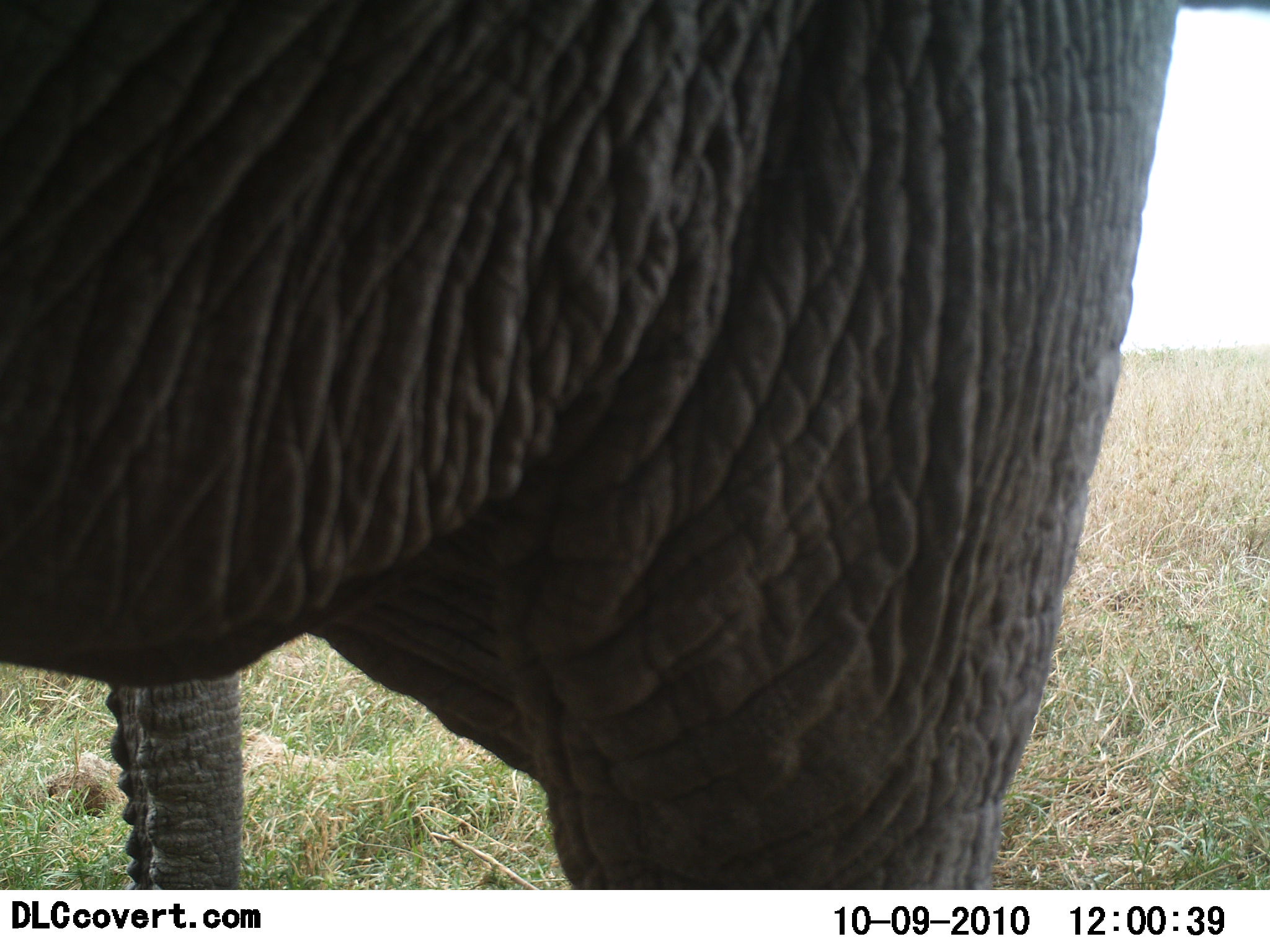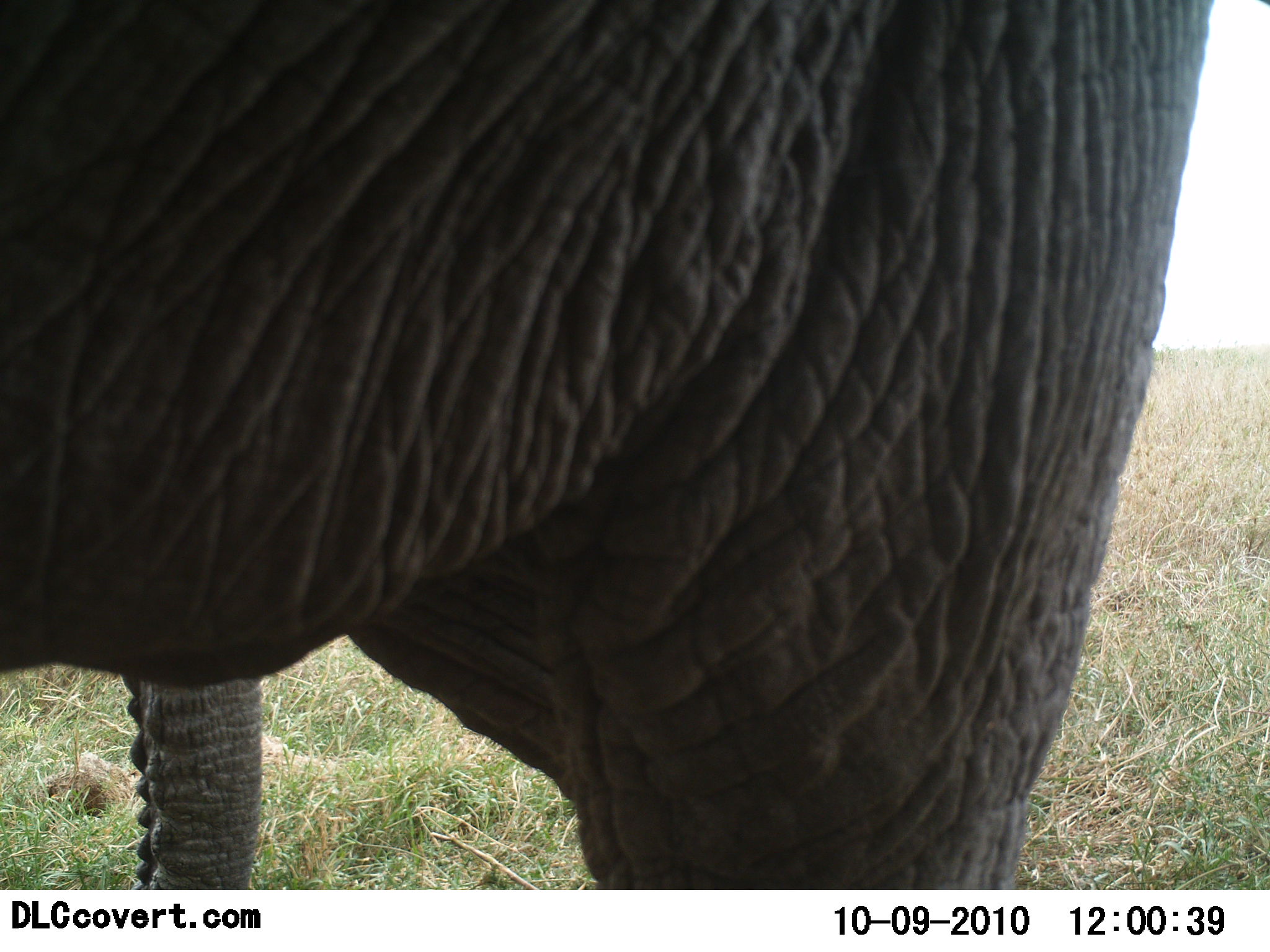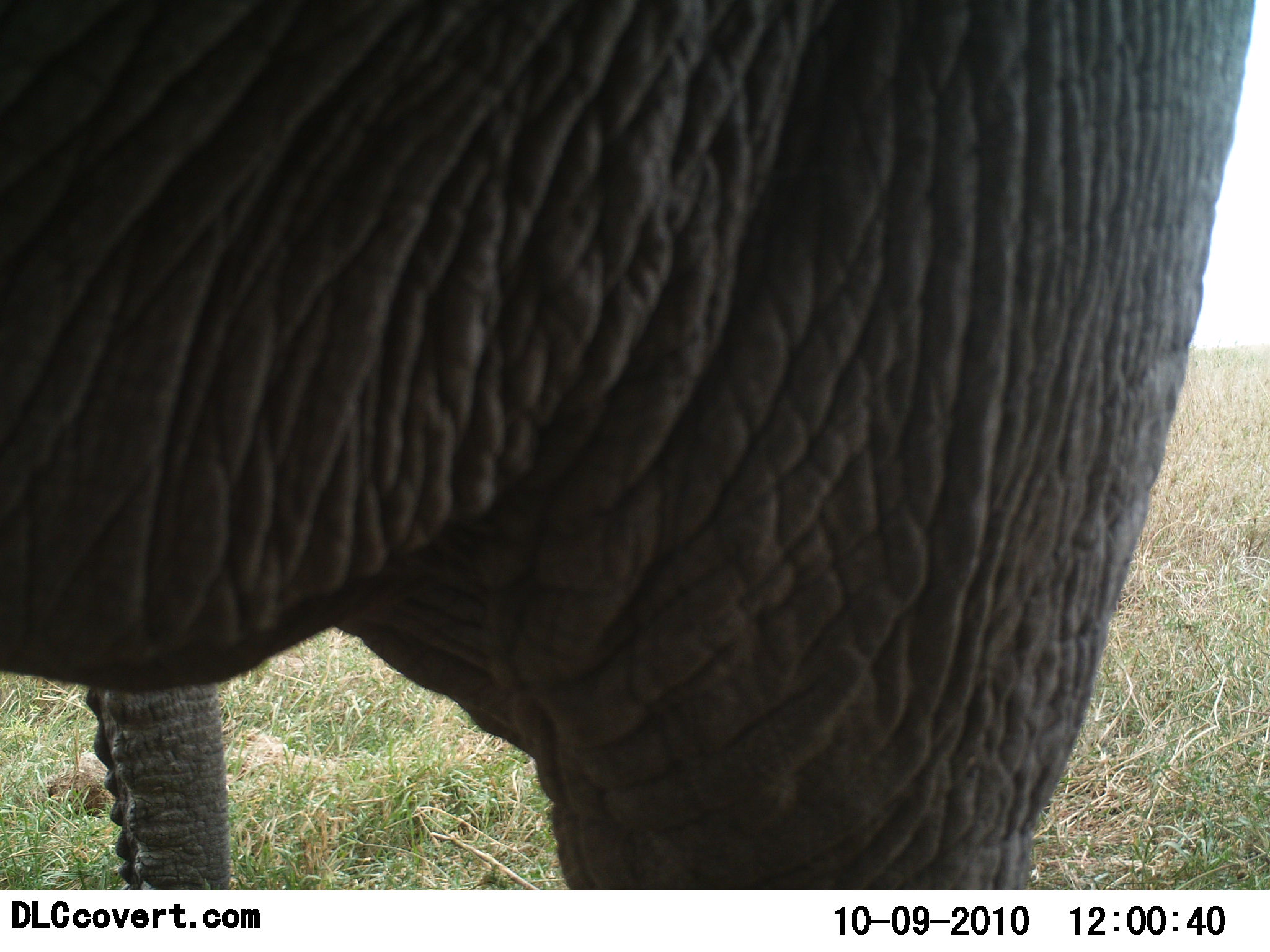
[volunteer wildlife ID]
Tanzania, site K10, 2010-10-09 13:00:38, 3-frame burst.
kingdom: Animalia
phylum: Chordata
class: Mammalia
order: Proboscidea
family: Elephantidae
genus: Loxodonta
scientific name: Loxodonta africana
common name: african bush elephant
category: elephant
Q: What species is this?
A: Elephant (african bush elephant) (Loxodonta africana).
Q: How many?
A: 1.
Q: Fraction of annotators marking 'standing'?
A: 94%.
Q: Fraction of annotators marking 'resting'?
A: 0%.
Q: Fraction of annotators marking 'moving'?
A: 0%.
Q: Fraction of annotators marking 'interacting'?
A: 6%.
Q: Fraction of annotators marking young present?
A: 0%.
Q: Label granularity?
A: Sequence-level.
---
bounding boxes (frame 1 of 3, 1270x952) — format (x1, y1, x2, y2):
animal: (0, 0, 1270, 889); (102, 585, 245, 890)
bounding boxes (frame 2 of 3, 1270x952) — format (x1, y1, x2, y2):
animal: (0, 1, 1210, 891); (123, 660, 263, 890)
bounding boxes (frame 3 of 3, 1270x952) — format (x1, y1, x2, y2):
animal: (1, 0, 1259, 888); (81, 678, 232, 890)